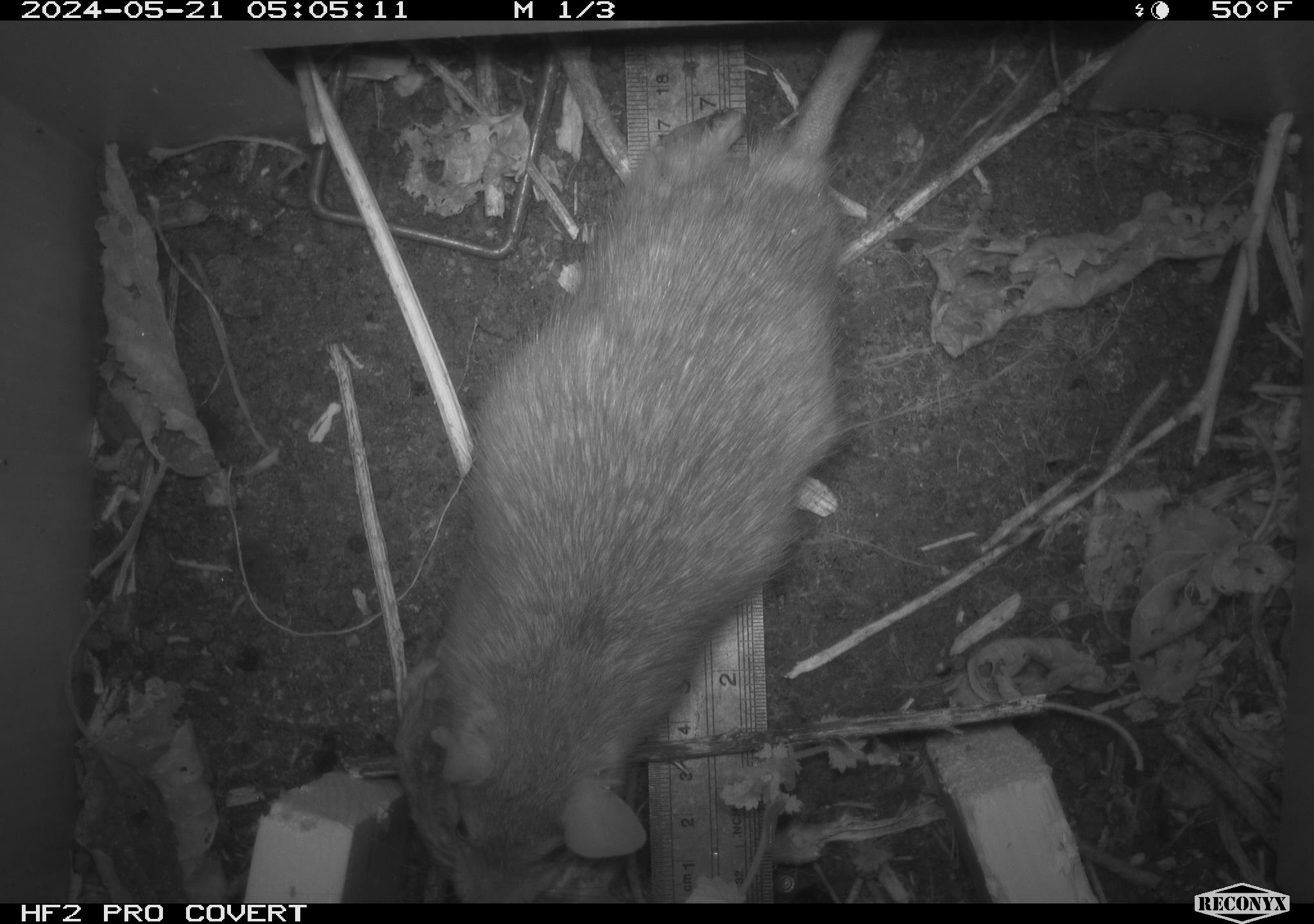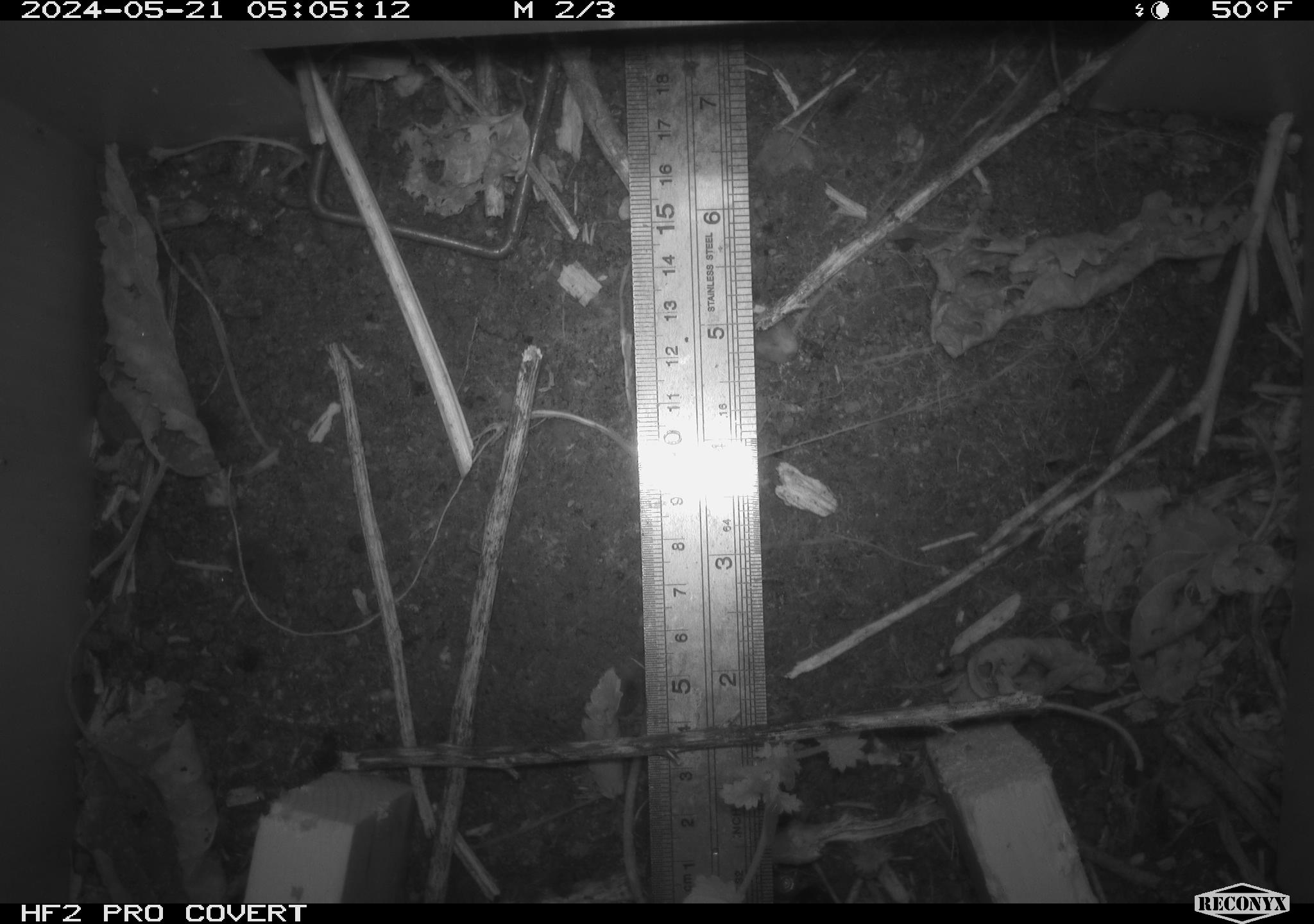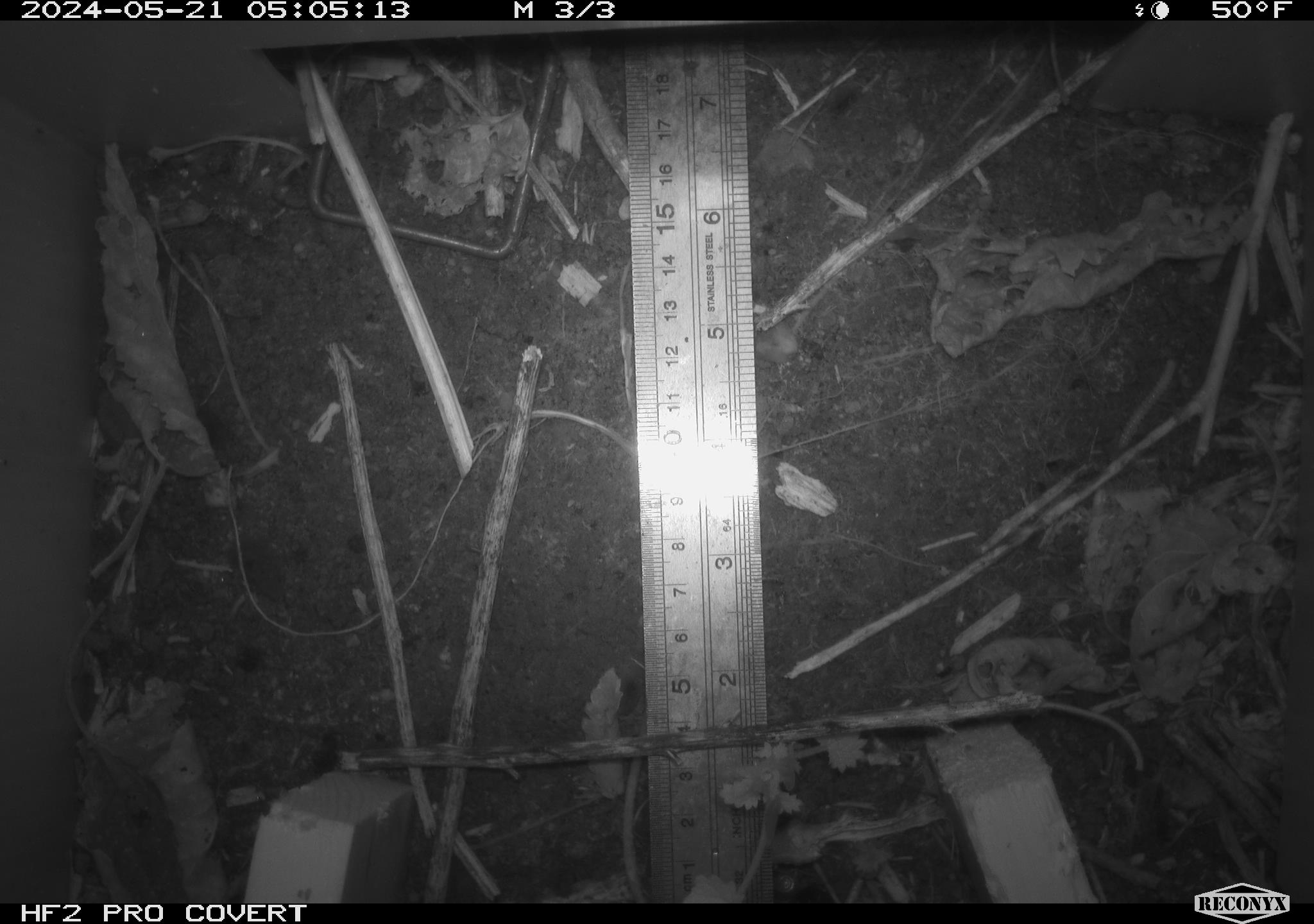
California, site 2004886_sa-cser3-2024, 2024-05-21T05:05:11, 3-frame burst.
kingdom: Animalia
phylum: Chordata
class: Mammalia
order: Rodentia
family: Muridae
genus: Rattus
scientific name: Rattus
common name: rat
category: rattus species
Rattus species (rat) (Rattus).